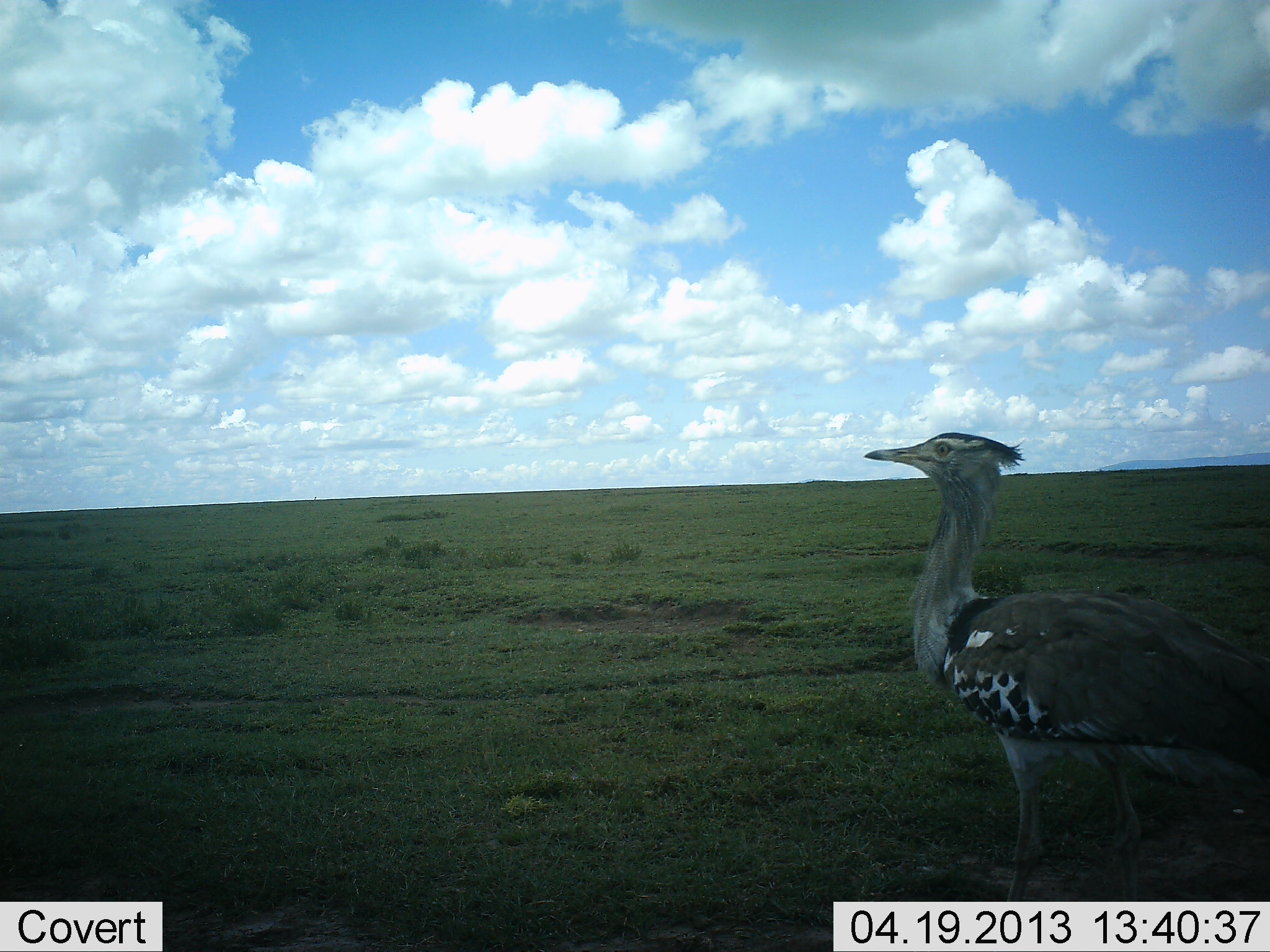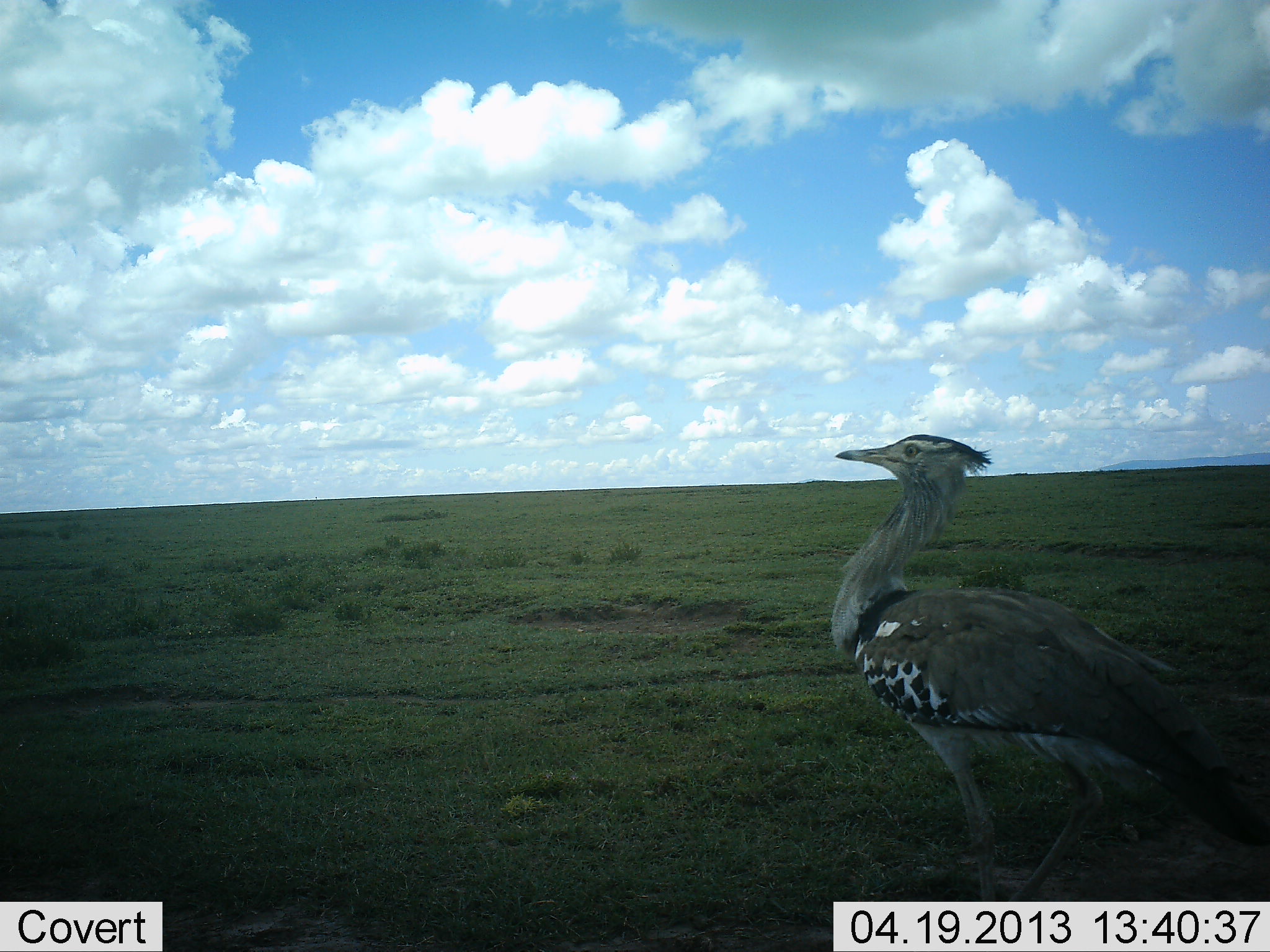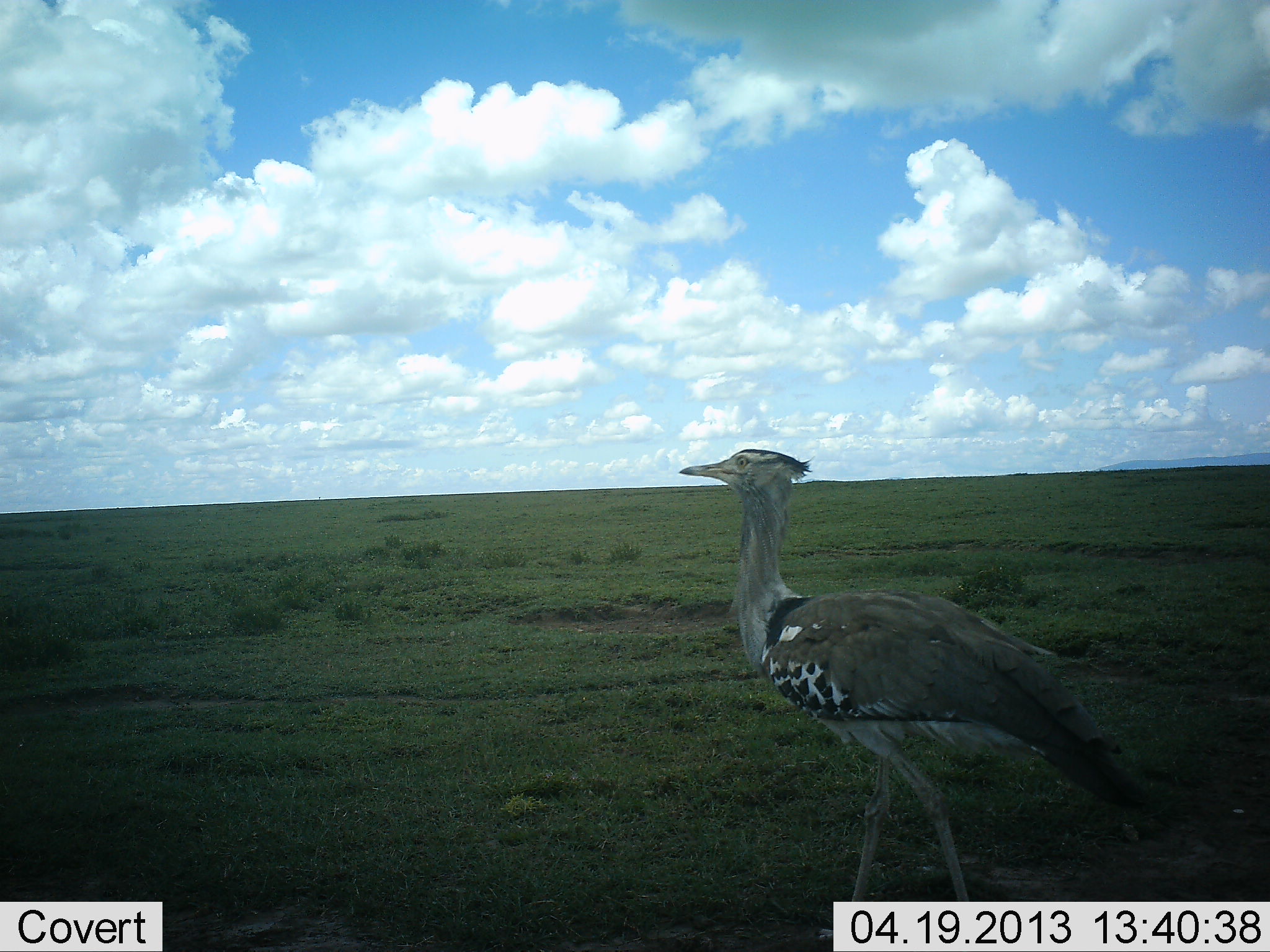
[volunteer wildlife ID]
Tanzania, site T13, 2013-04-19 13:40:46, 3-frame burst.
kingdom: Animalia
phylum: Chordata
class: Aves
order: Otidiformes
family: Otididae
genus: Ardeotis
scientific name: Ardeotis kori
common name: kori bustard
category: koribustard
Koribustard (kori bustard) (Ardeotis kori), count 1. Behavior (volunteer vote fractions): standing 17%, resting 0%, moving 83%, interacting 0%. Young present (vote fraction): 0%. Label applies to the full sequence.